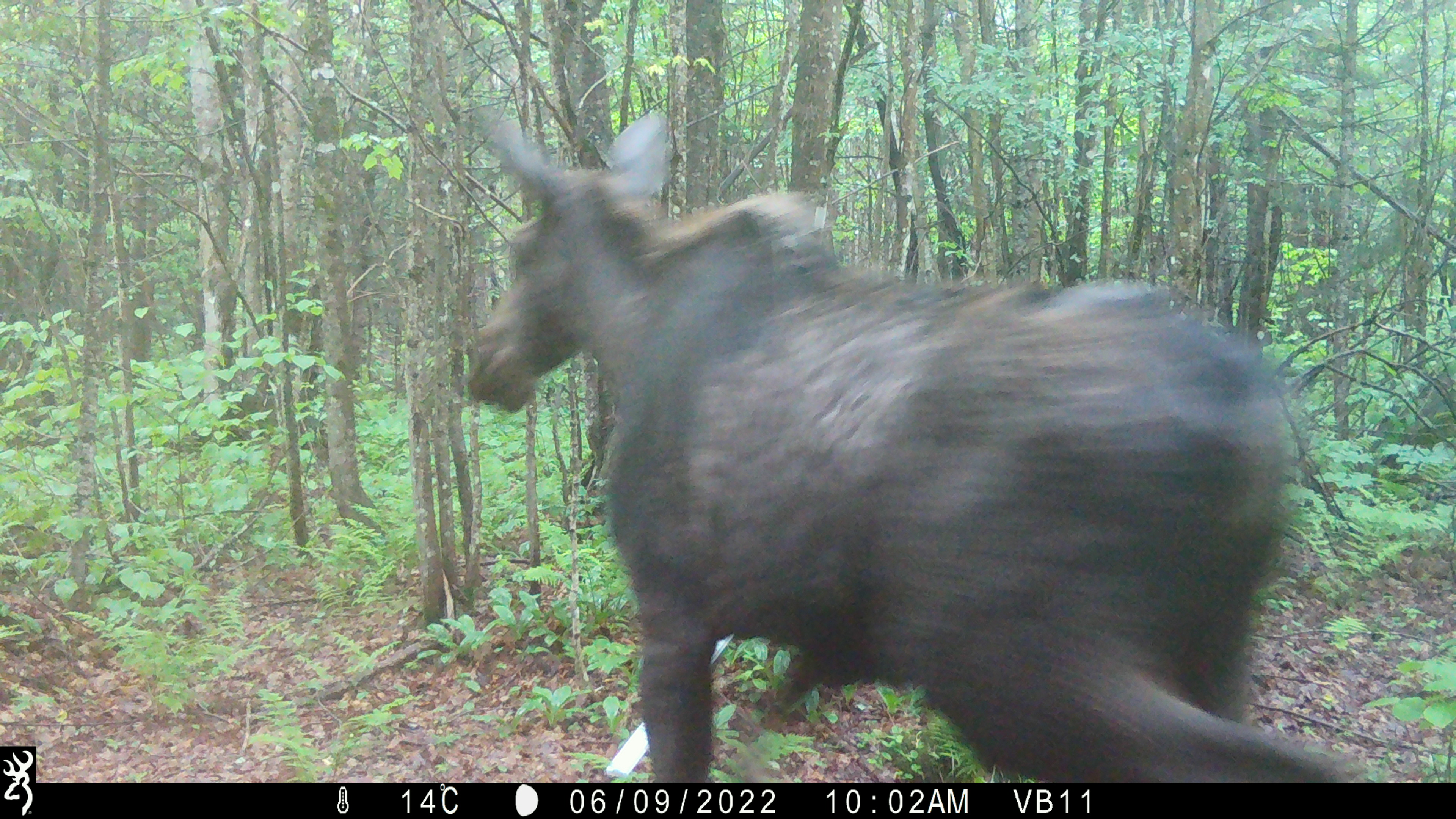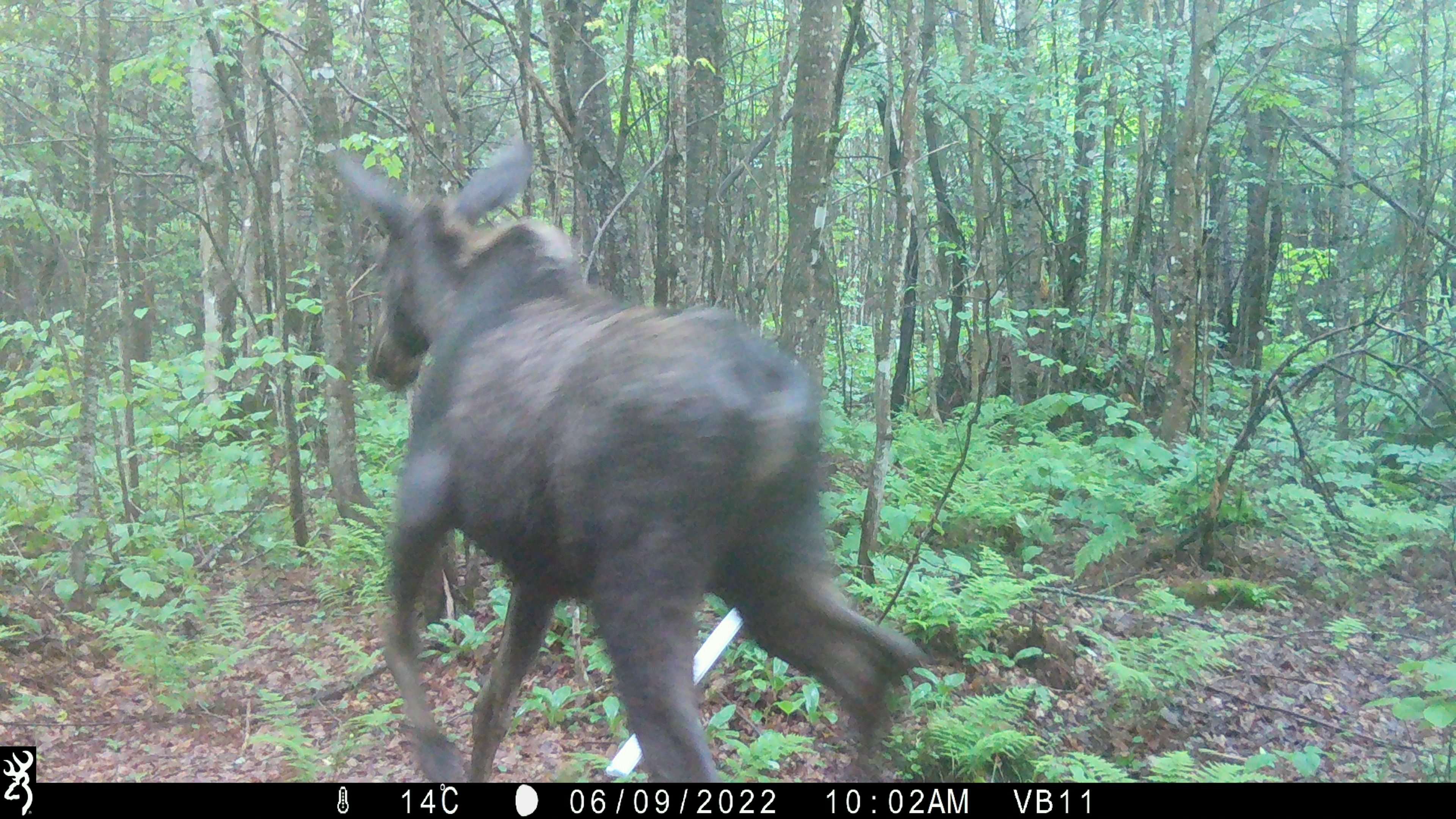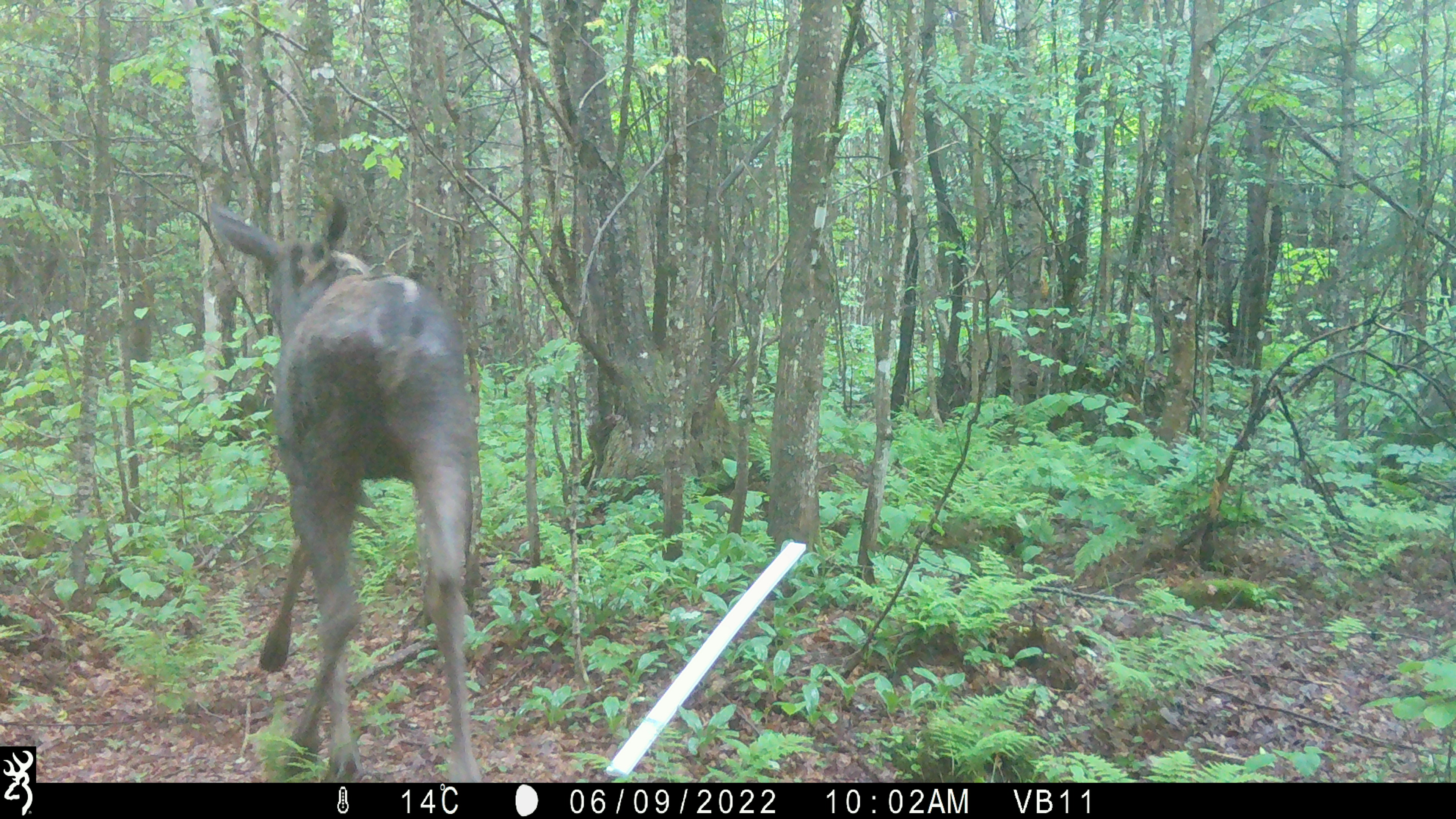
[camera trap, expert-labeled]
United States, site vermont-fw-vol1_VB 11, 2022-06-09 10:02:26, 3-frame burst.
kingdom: Animalia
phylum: Chordata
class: Mammalia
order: Artiodactyla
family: Cervidae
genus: Alces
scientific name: Alces alces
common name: moose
Moose (Alces alces).